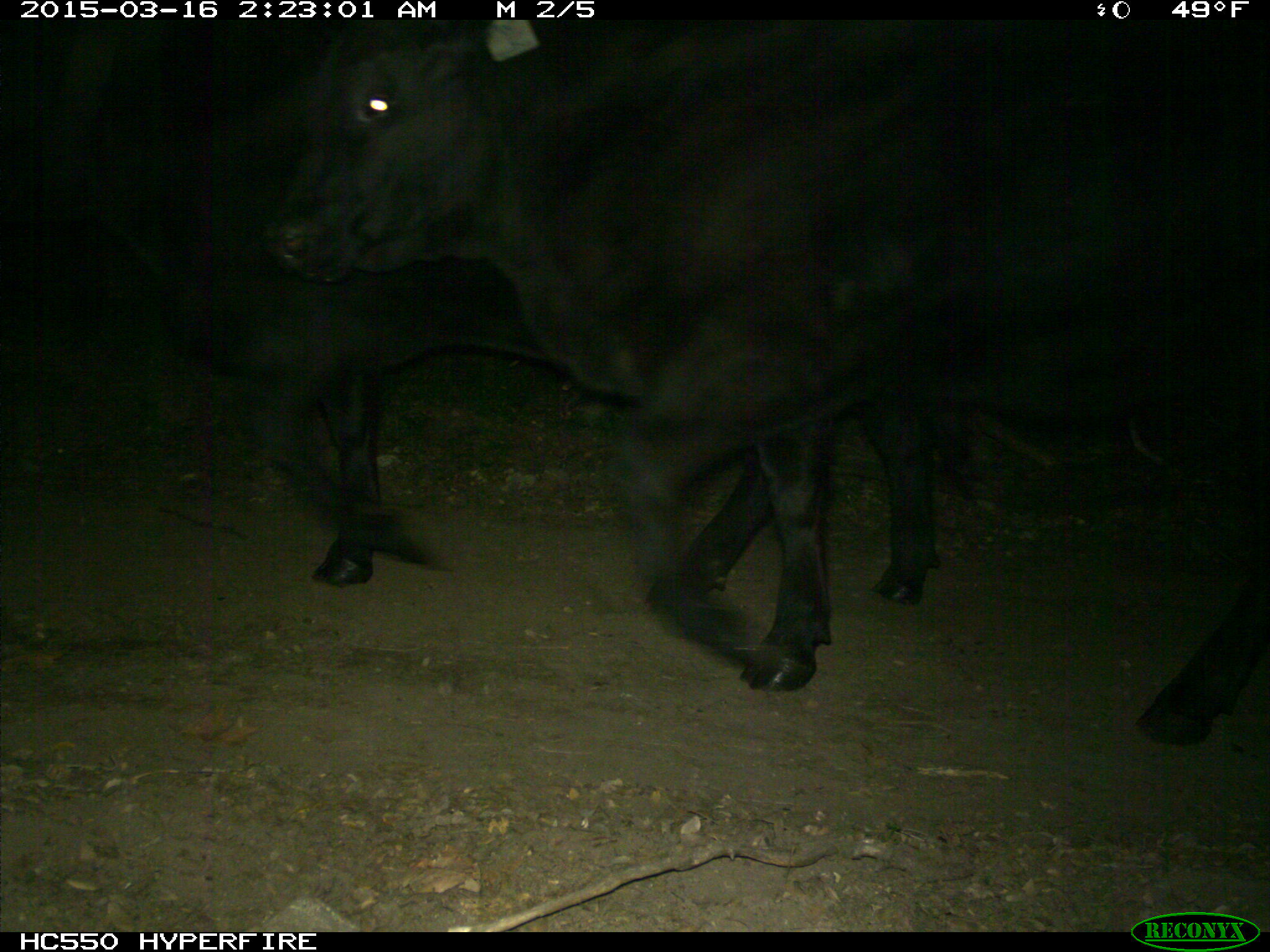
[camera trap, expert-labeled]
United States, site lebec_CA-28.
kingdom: Animalia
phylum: Chordata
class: Mammalia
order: Artiodactyla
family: Bovidae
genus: Bos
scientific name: Bos taurus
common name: domestic cow